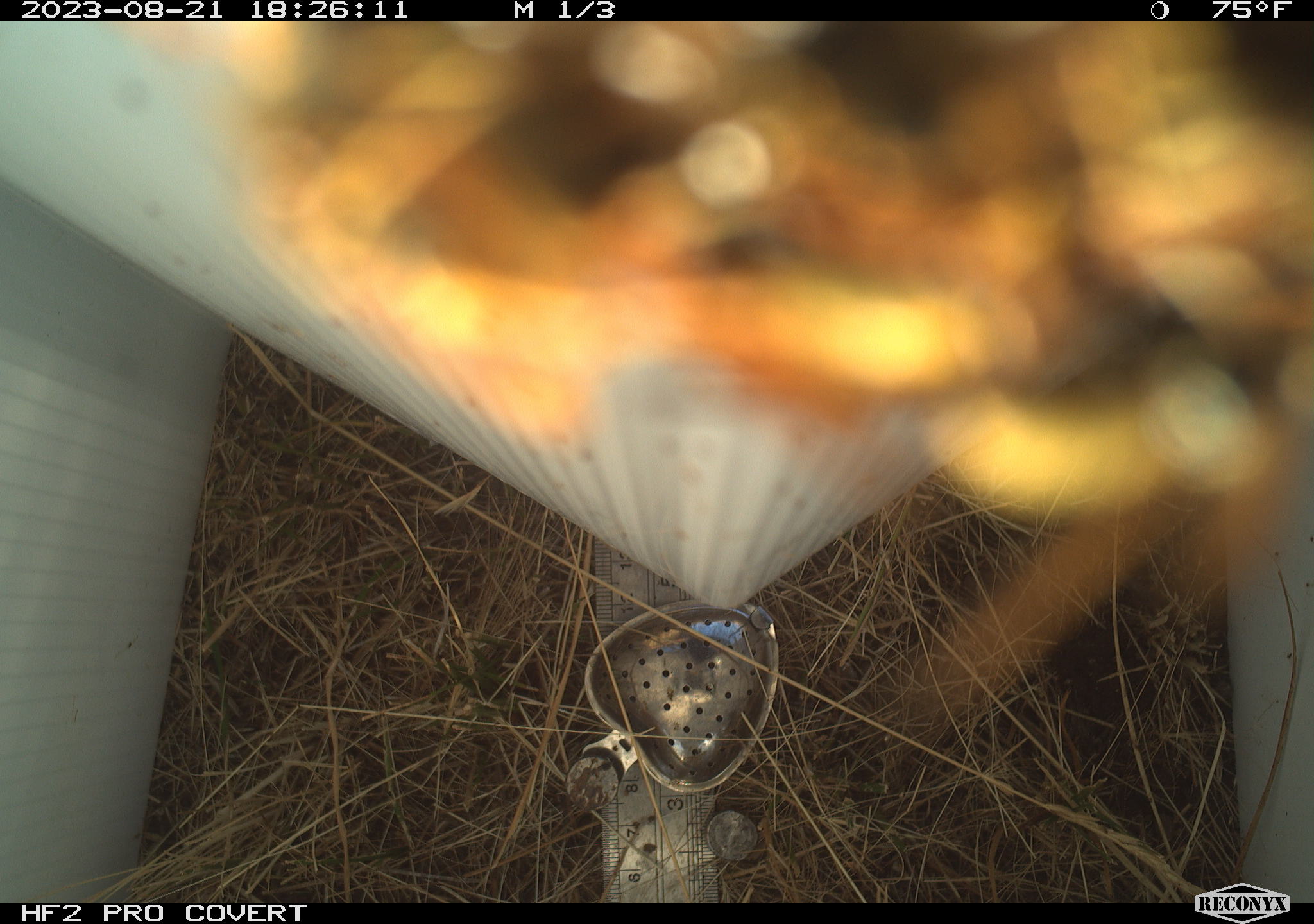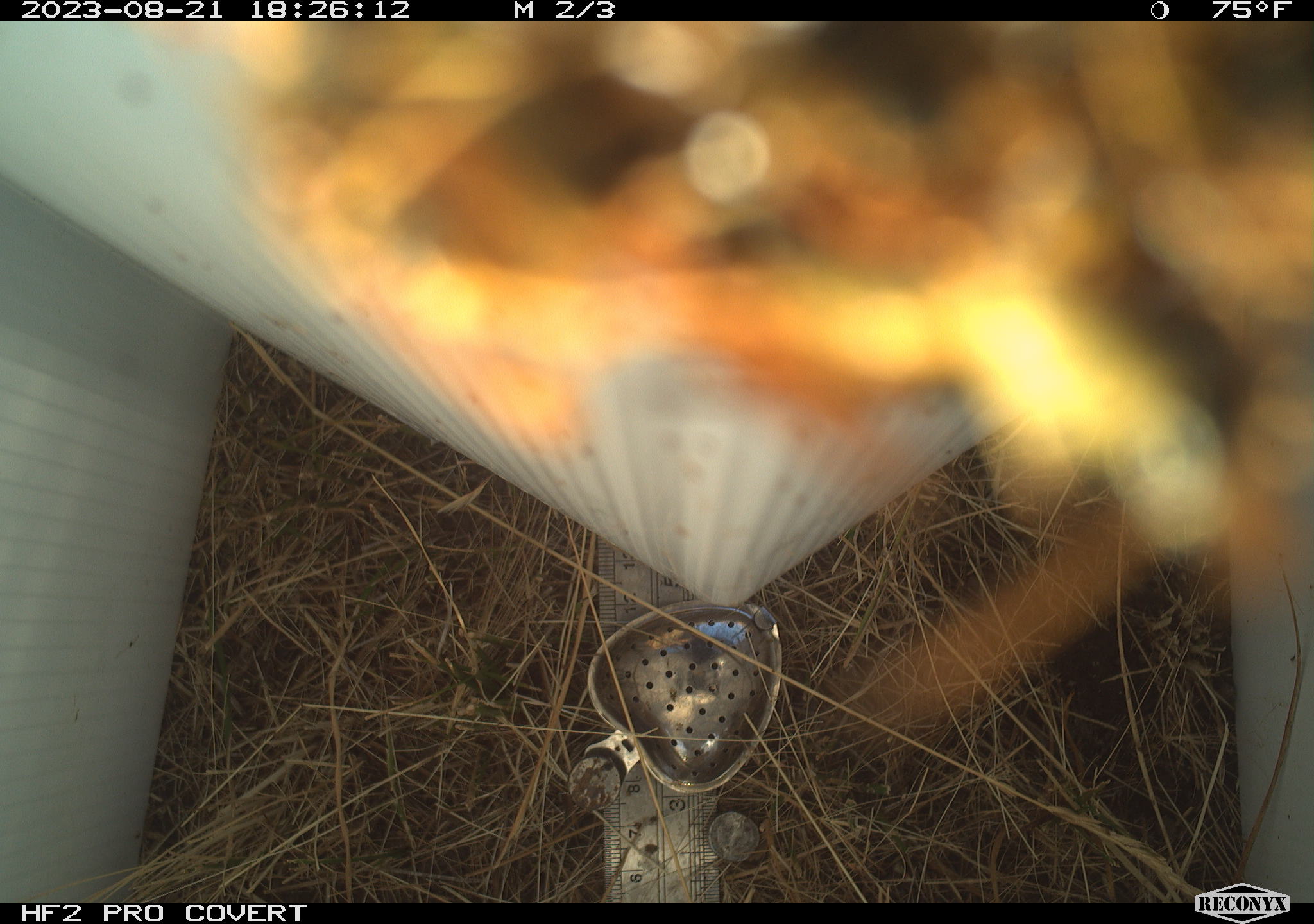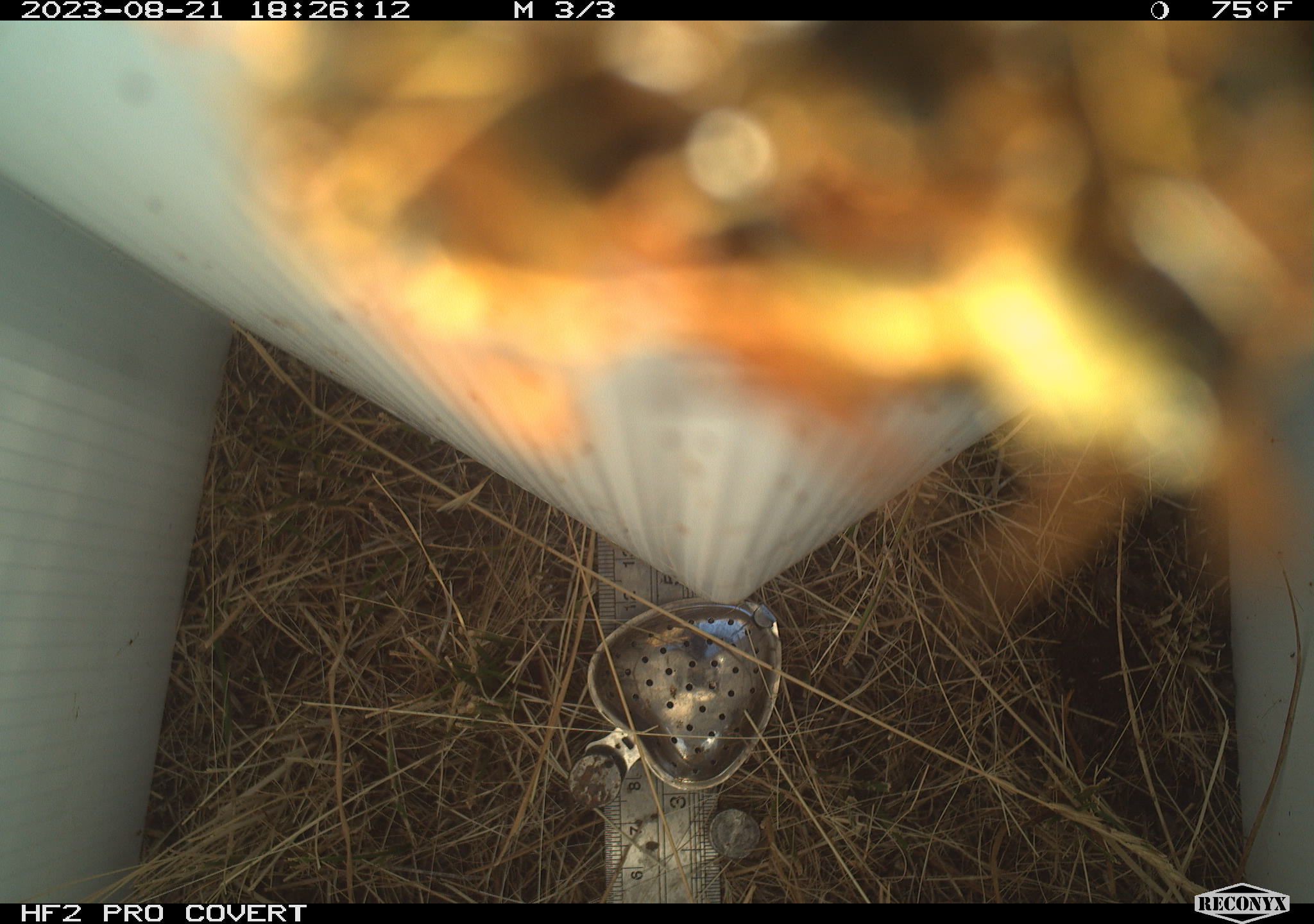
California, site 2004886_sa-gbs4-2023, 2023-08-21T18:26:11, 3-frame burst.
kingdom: Animalia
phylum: Arthropoda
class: Insecta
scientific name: Insecta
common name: insect